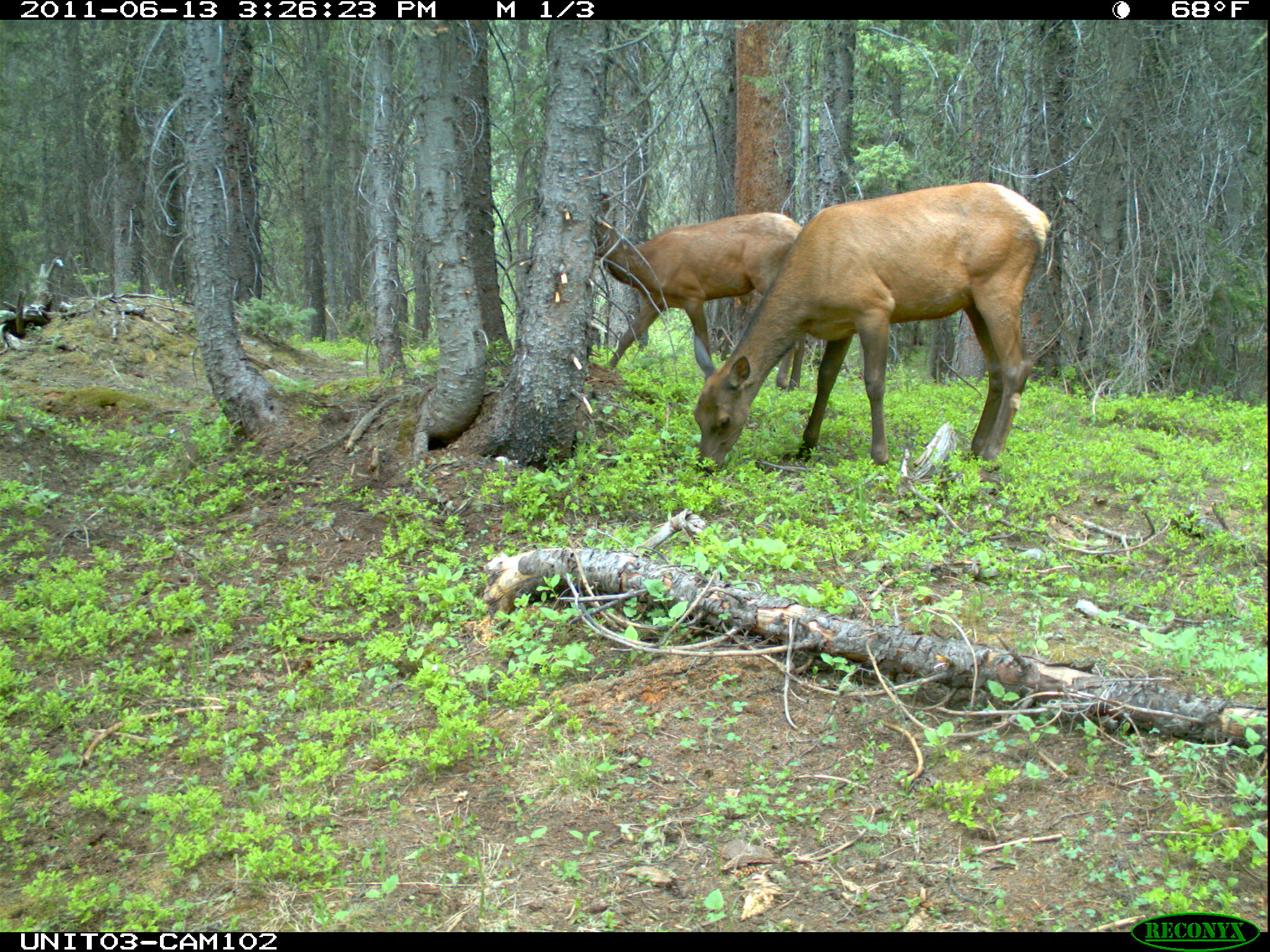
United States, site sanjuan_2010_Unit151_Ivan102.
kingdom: Animalia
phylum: Chordata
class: Mammalia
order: Artiodactyla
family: Cervidae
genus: Cervus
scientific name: Cervus elaphus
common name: red deer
Cervus elaphus (red deer).